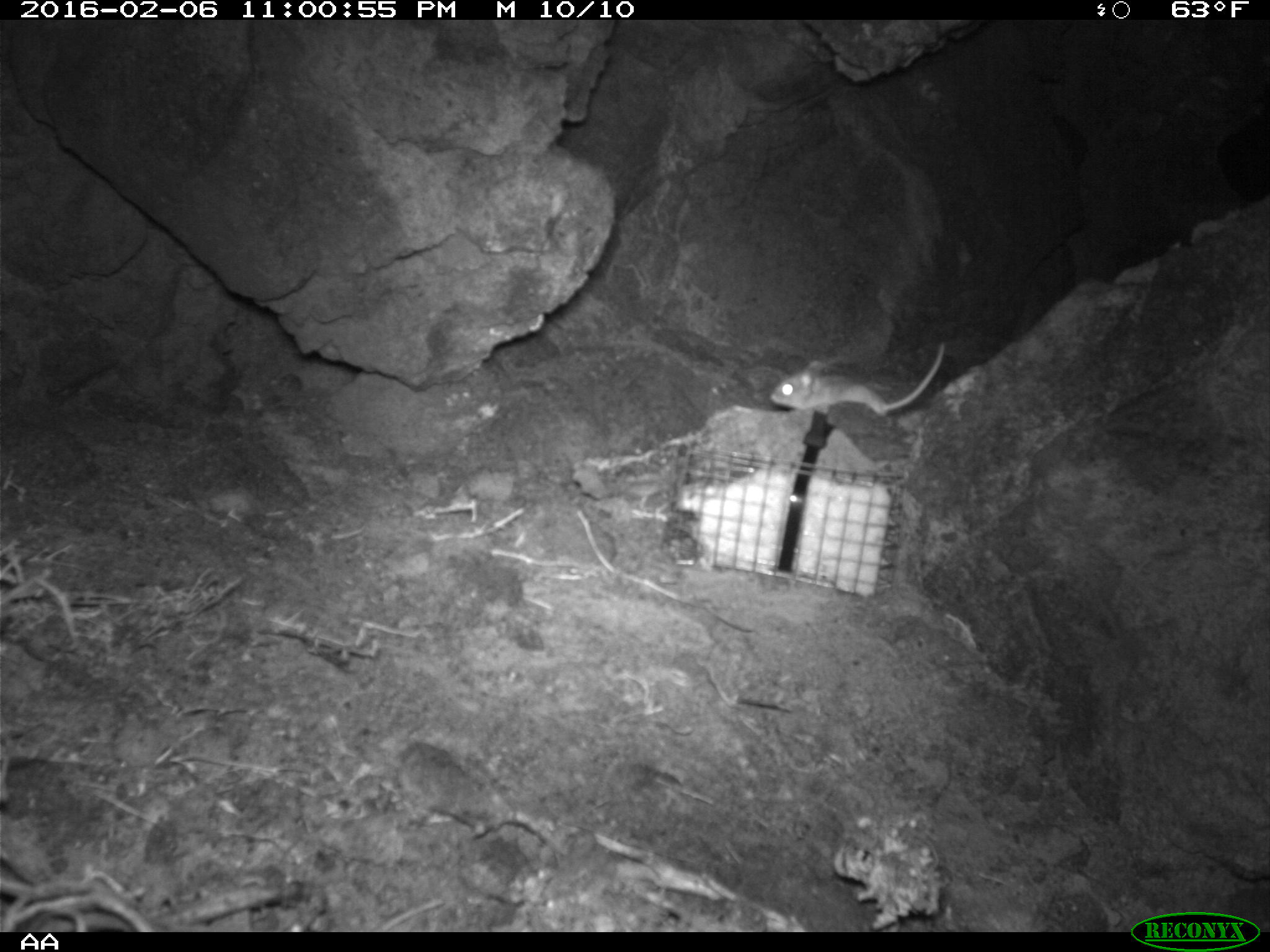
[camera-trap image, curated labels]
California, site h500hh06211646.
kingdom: Animalia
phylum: Chordata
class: Mammalia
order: Rodentia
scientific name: Rodentia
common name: rodent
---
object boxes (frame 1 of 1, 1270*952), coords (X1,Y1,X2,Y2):
rodent: (773,339,951,421)